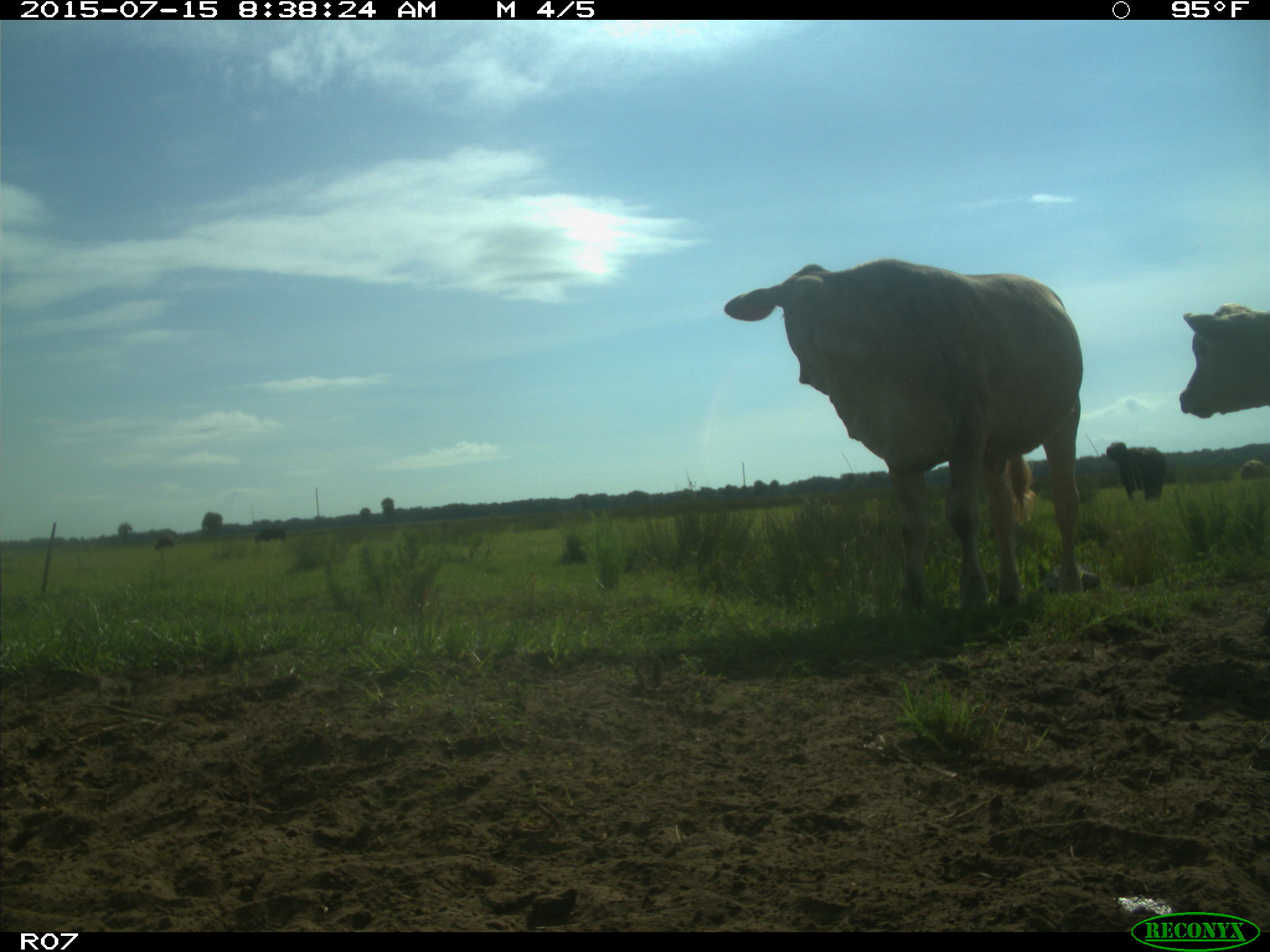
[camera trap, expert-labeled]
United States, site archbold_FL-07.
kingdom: Animalia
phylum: Chordata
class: Mammalia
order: Artiodactyla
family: Bovidae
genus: Bos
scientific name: Bos taurus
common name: domestic cow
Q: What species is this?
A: Bos taurus (domestic cow).